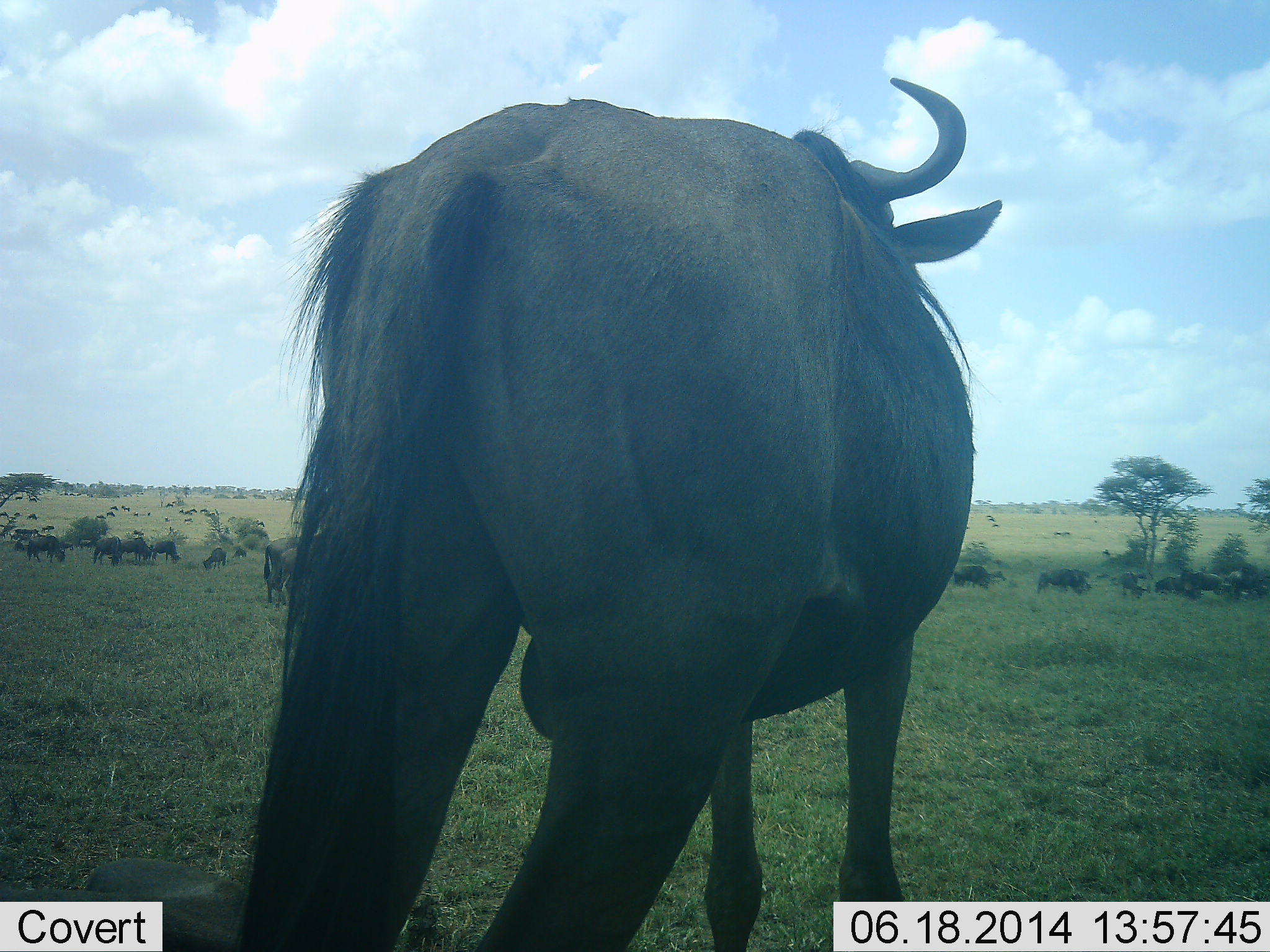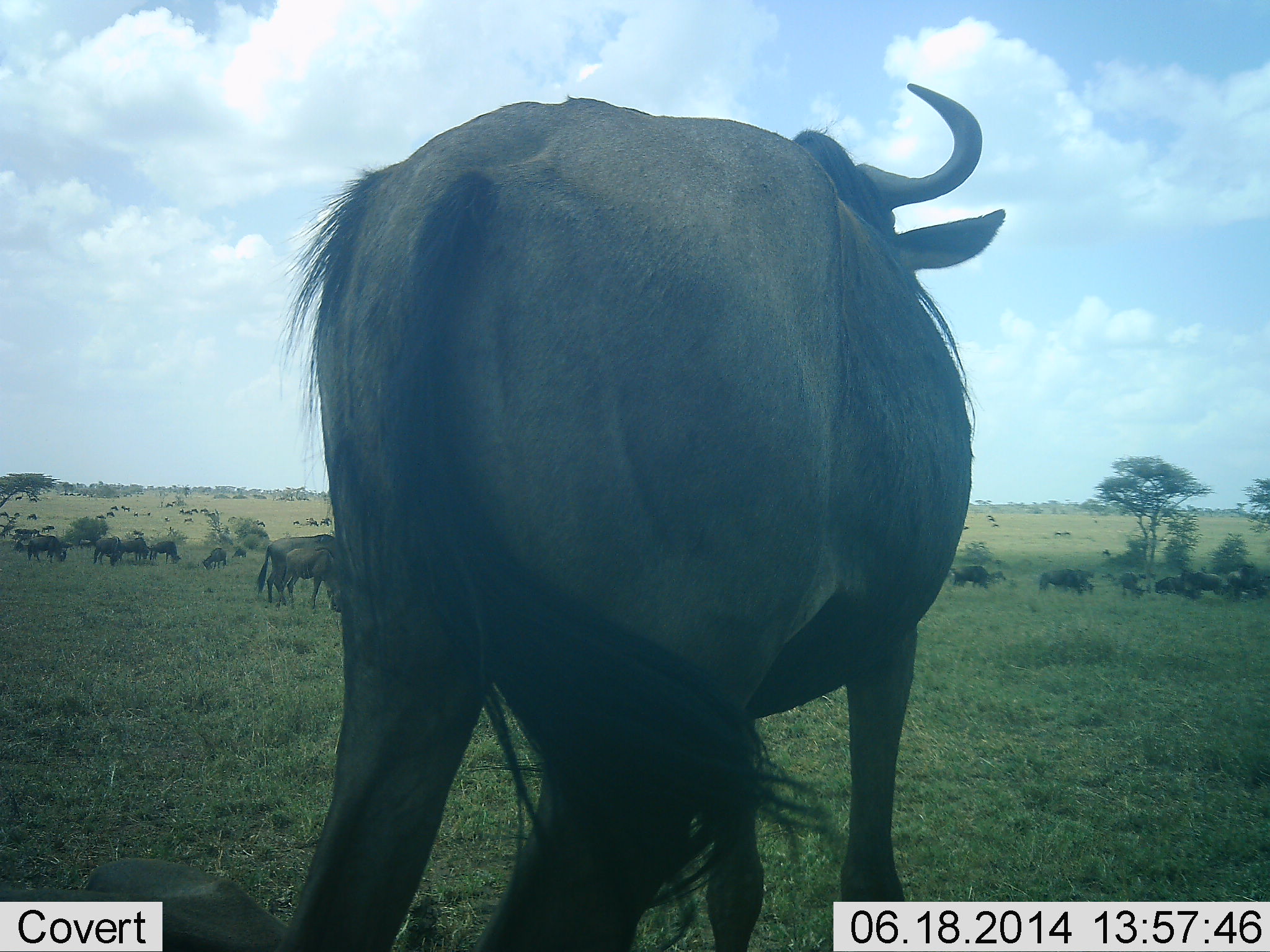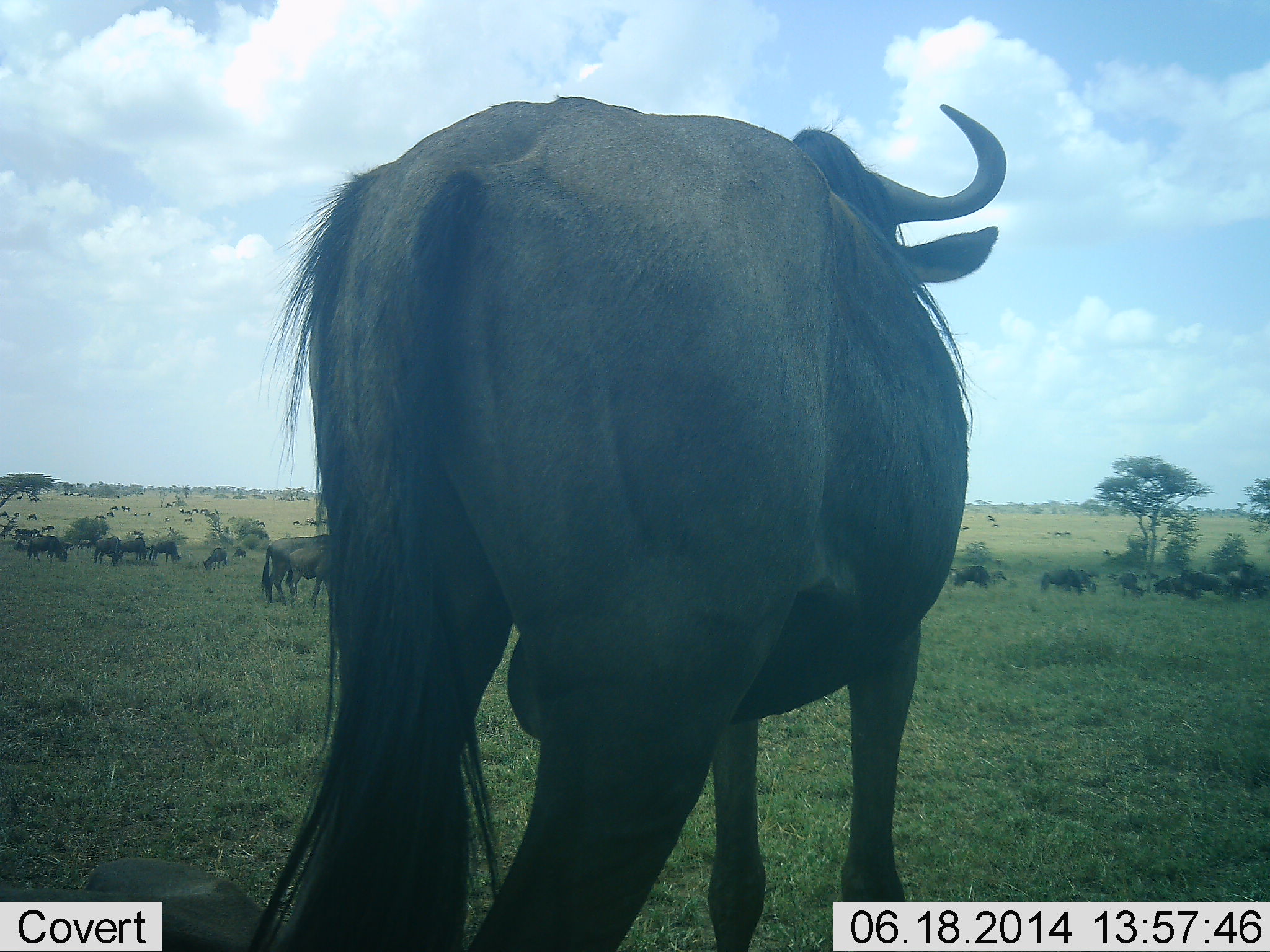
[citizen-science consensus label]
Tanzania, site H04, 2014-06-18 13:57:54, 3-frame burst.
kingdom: Animalia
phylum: Chordata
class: Mammalia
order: Artiodactyla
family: Bovidae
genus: Connochaetes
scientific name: Connochaetes taurinus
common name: blue wildebeest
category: wildebeest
Wildebeest (blue wildebeest) (Connochaetes taurinus), count 11-50. Behavior (volunteer vote fractions): standing 80%, resting 7%, moving 20%, interacting 5%. Young present (vote fraction): 5%. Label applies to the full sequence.